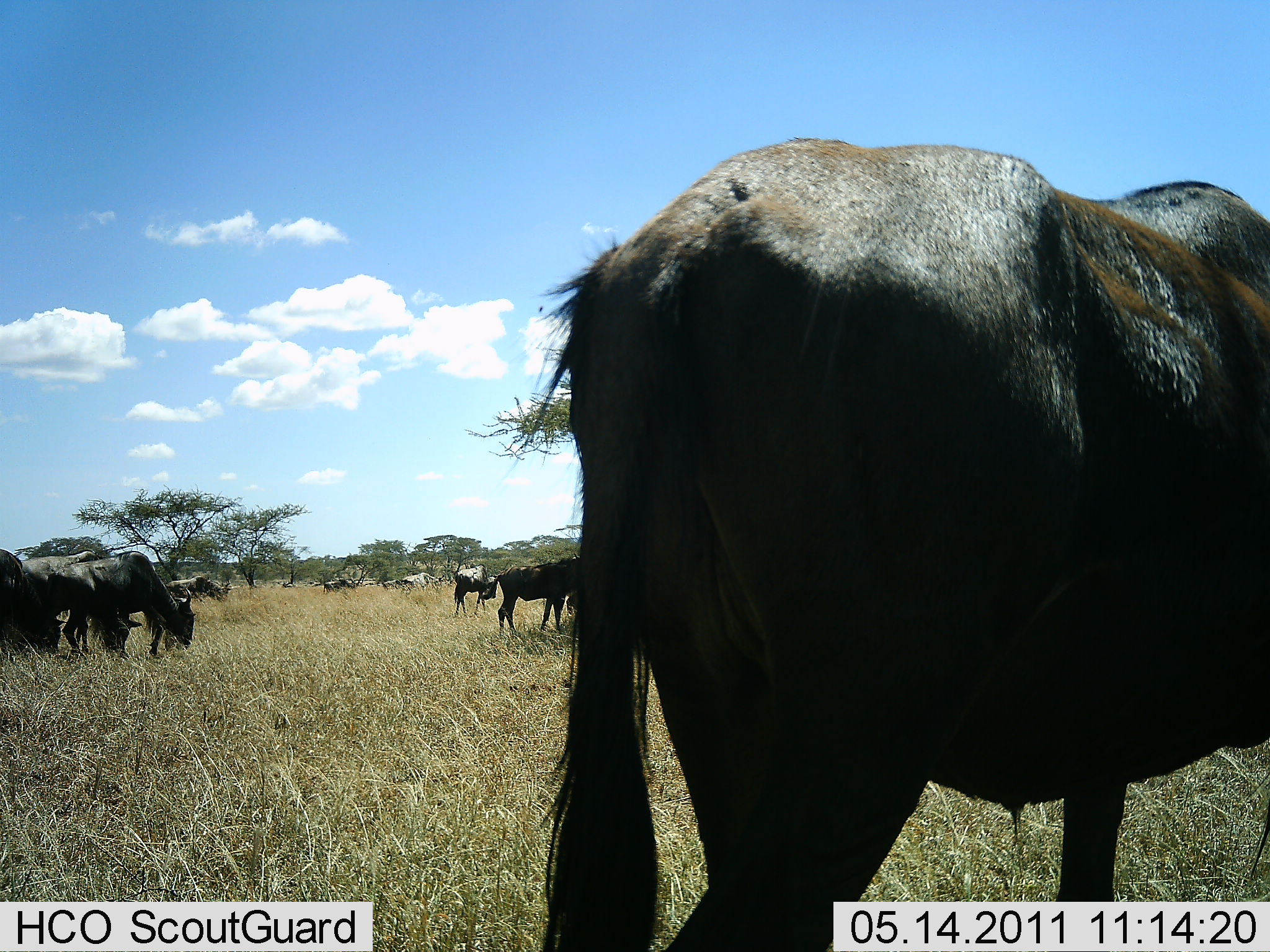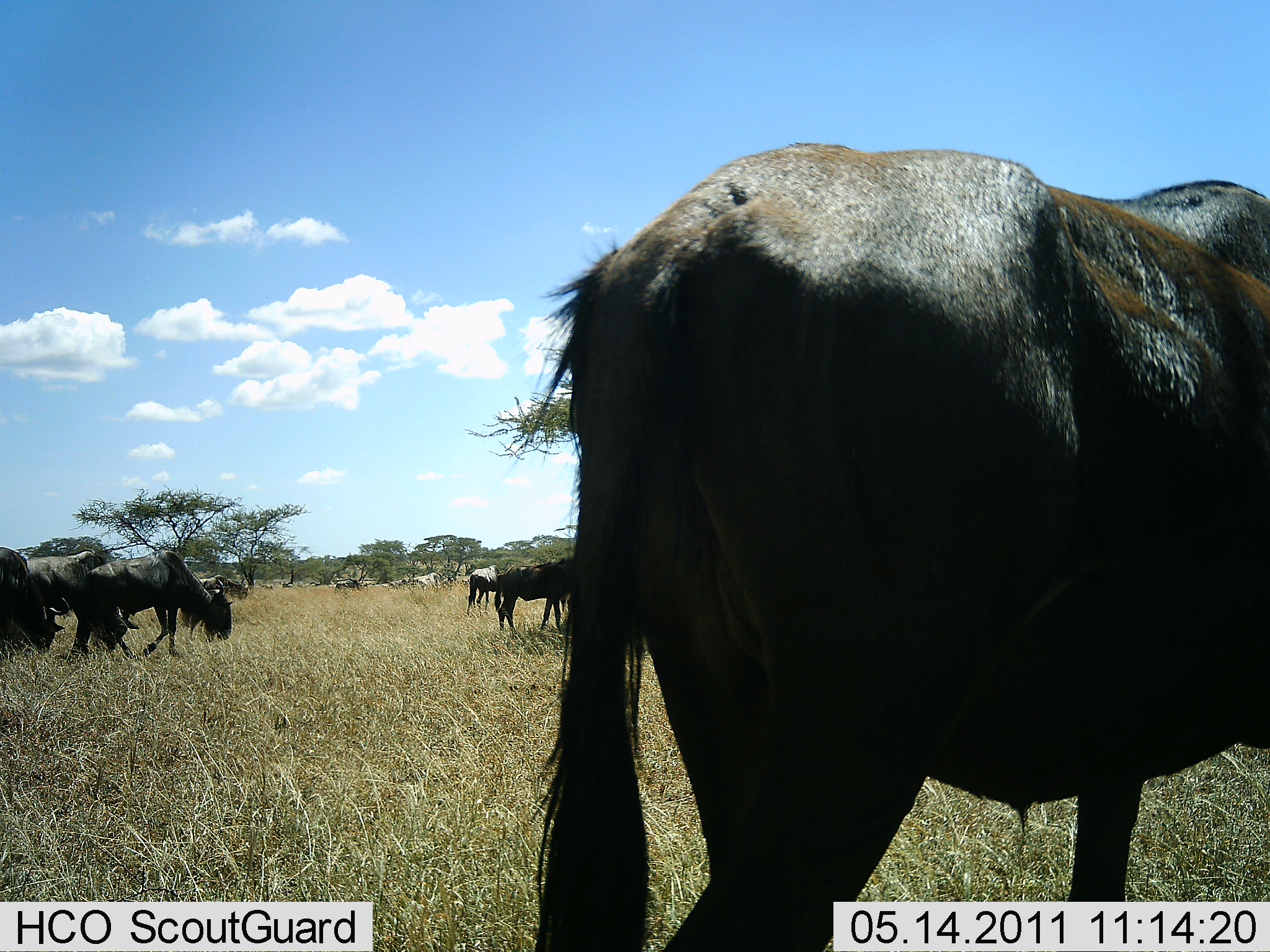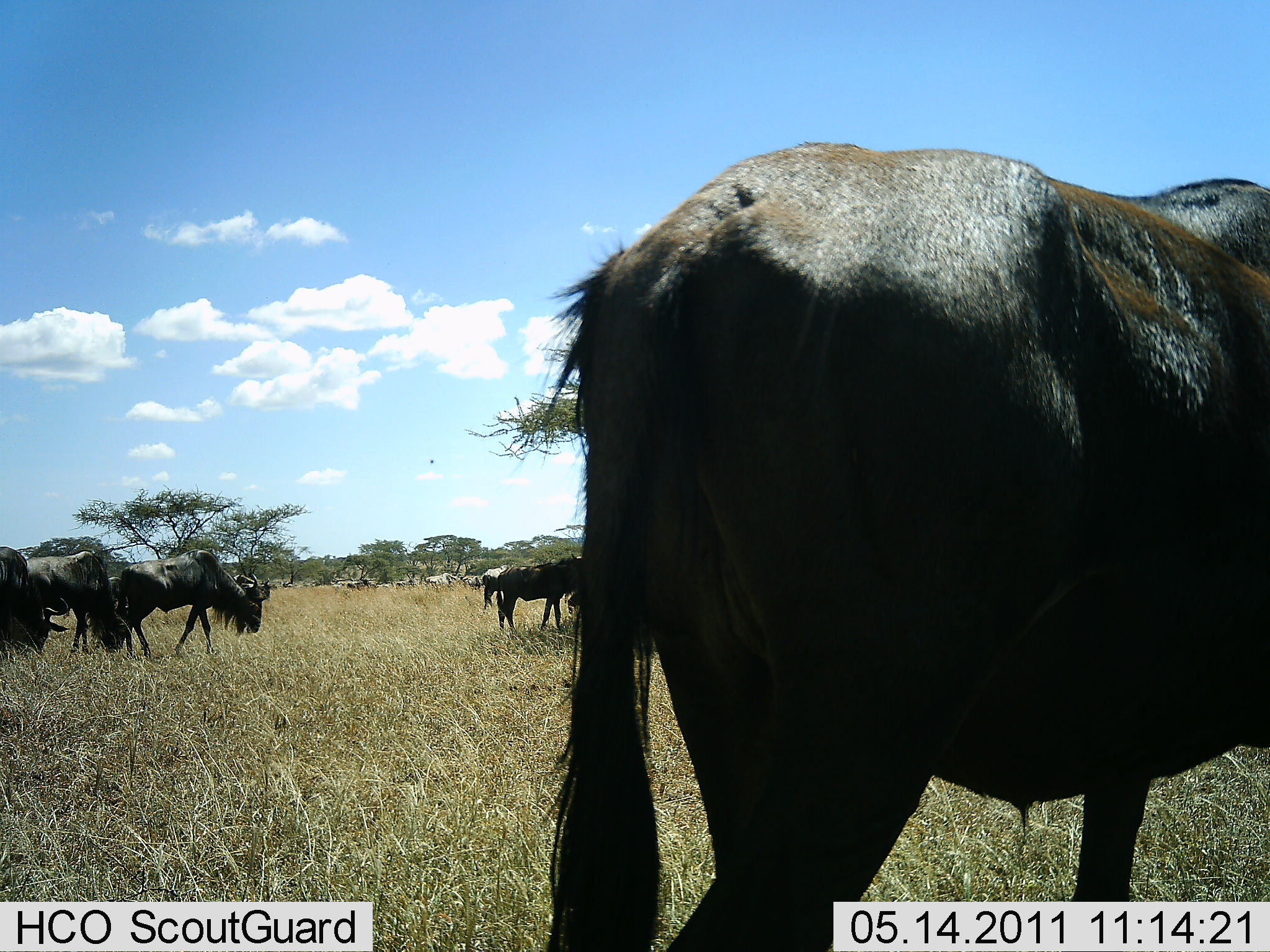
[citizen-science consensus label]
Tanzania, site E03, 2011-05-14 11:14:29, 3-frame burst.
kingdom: Animalia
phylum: Chordata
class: Mammalia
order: Artiodactyla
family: Bovidae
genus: Connochaetes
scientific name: Connochaetes taurinus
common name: blue wildebeest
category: wildebeest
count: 11-50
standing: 33%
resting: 17%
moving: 50%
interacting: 8%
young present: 0%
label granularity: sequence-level